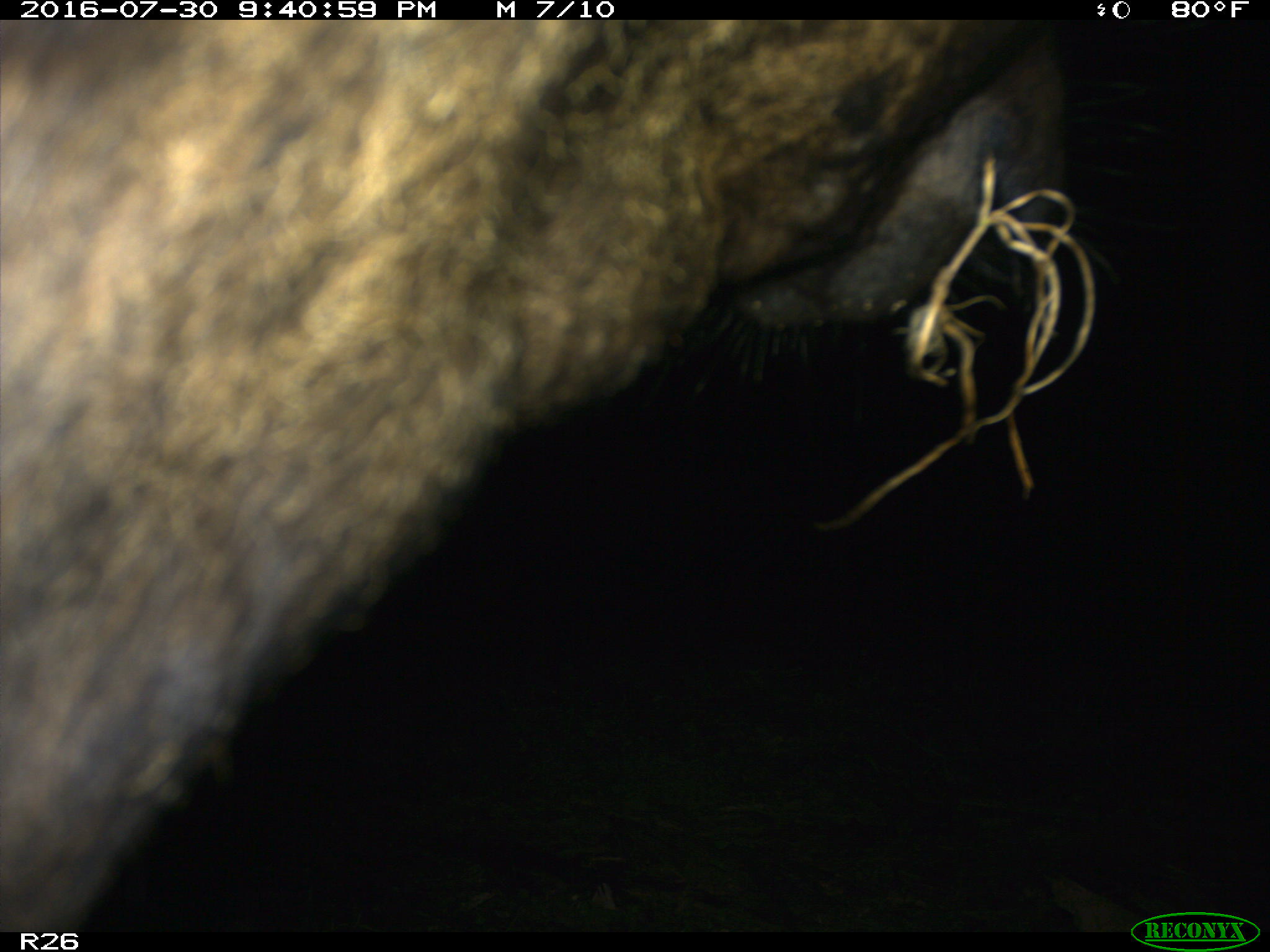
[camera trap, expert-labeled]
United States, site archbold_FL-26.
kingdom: Animalia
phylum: Chordata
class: Mammalia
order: Artiodactyla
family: Bovidae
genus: Bos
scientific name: Bos taurus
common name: domestic cow